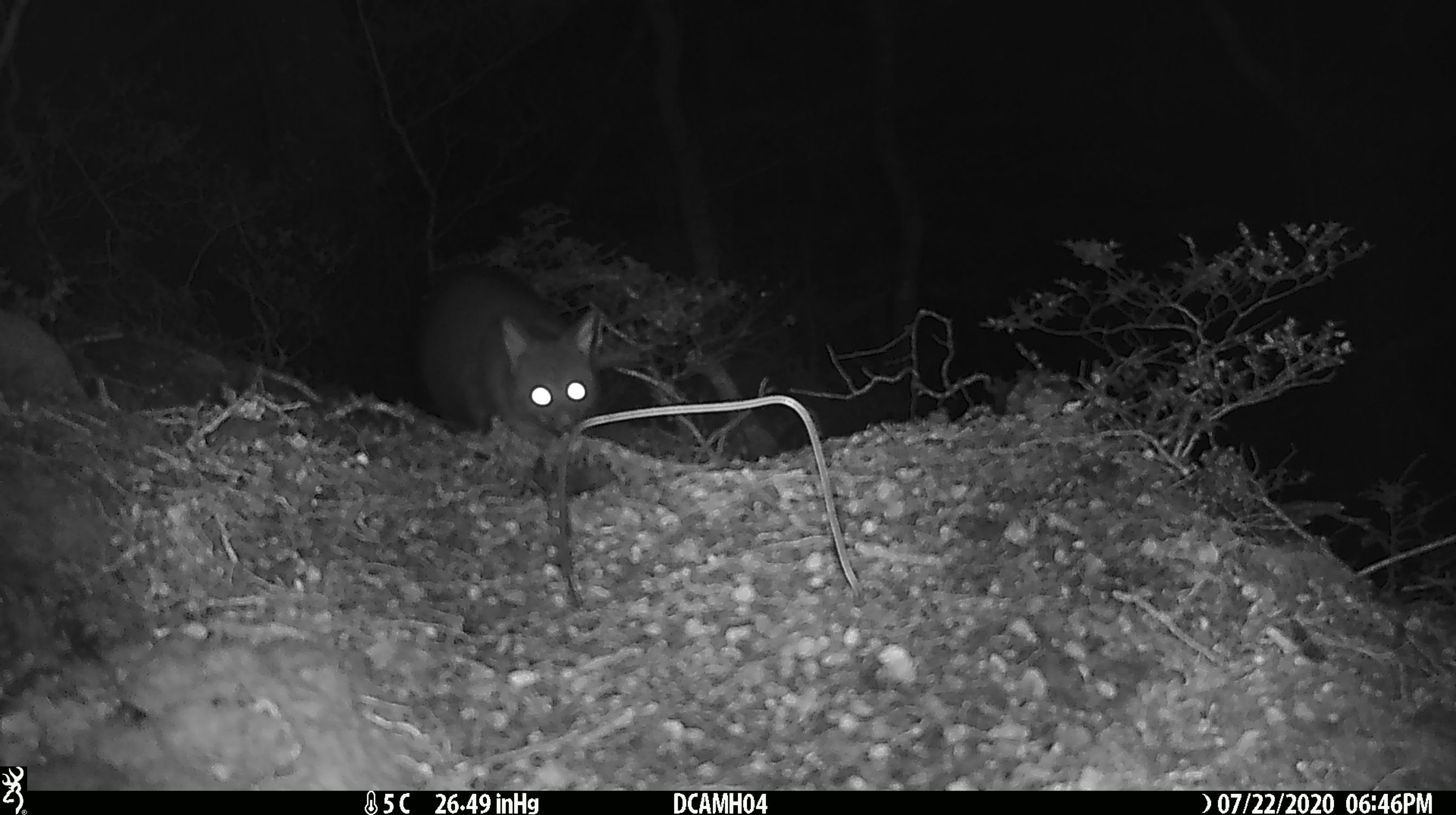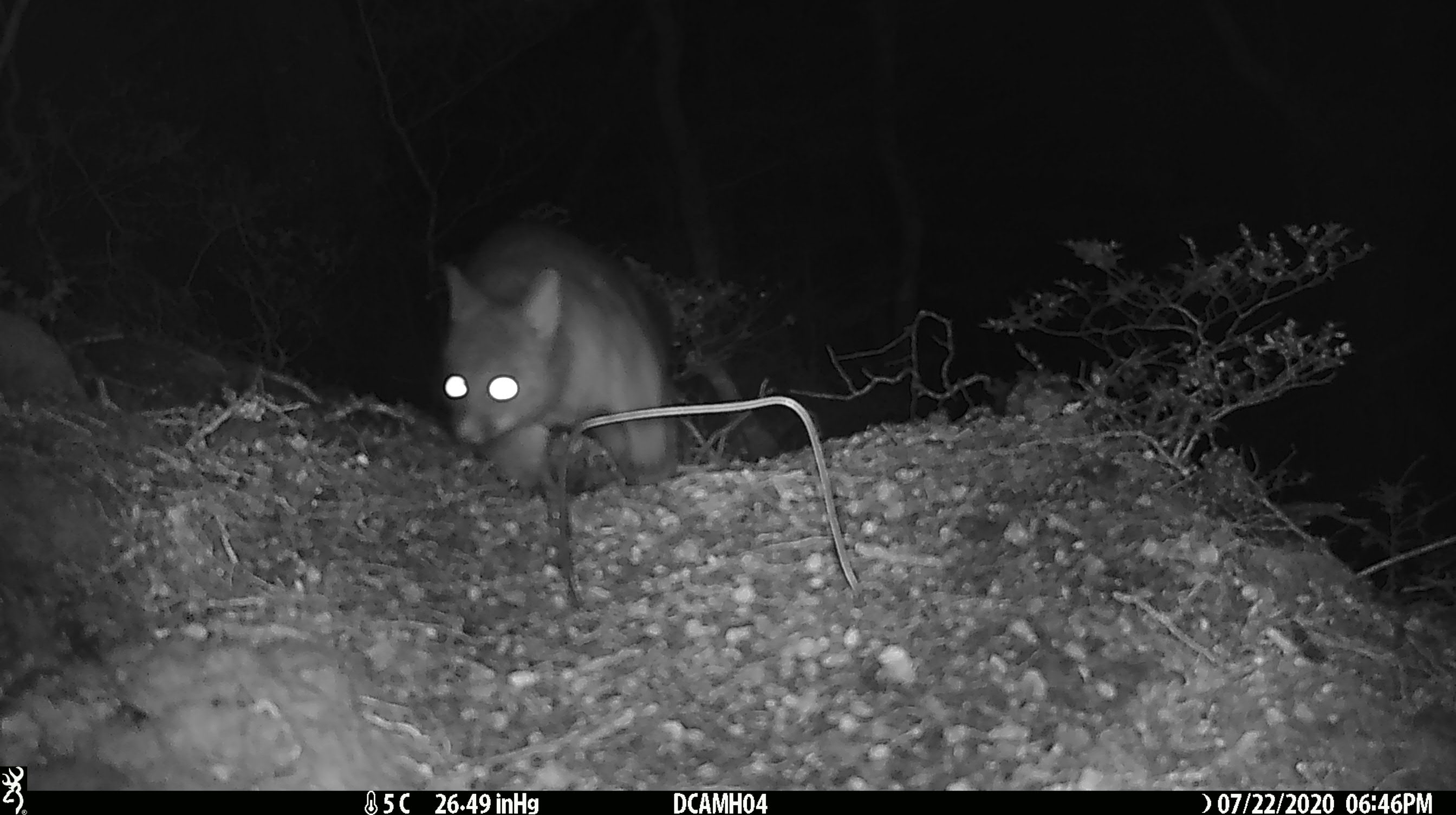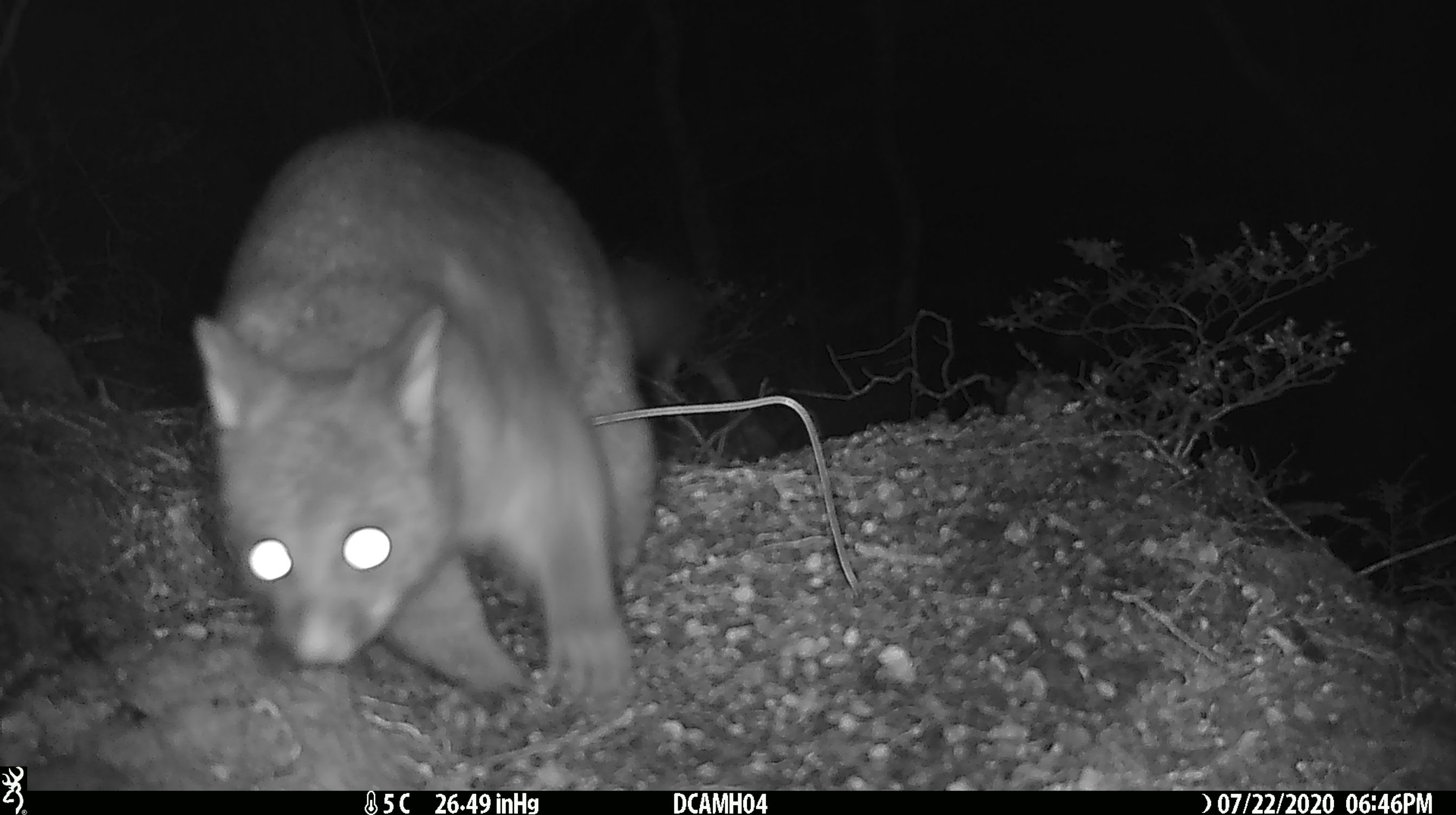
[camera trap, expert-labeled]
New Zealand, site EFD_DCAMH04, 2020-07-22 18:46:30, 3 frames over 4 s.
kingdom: Animalia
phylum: Chordata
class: Mammalia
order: Diprotodontia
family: Phalangeridae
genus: Trichosurus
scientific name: Trichosurus vulpecula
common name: common brushtail possum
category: possum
Possum (common brushtail possum) (Trichosurus vulpecula).